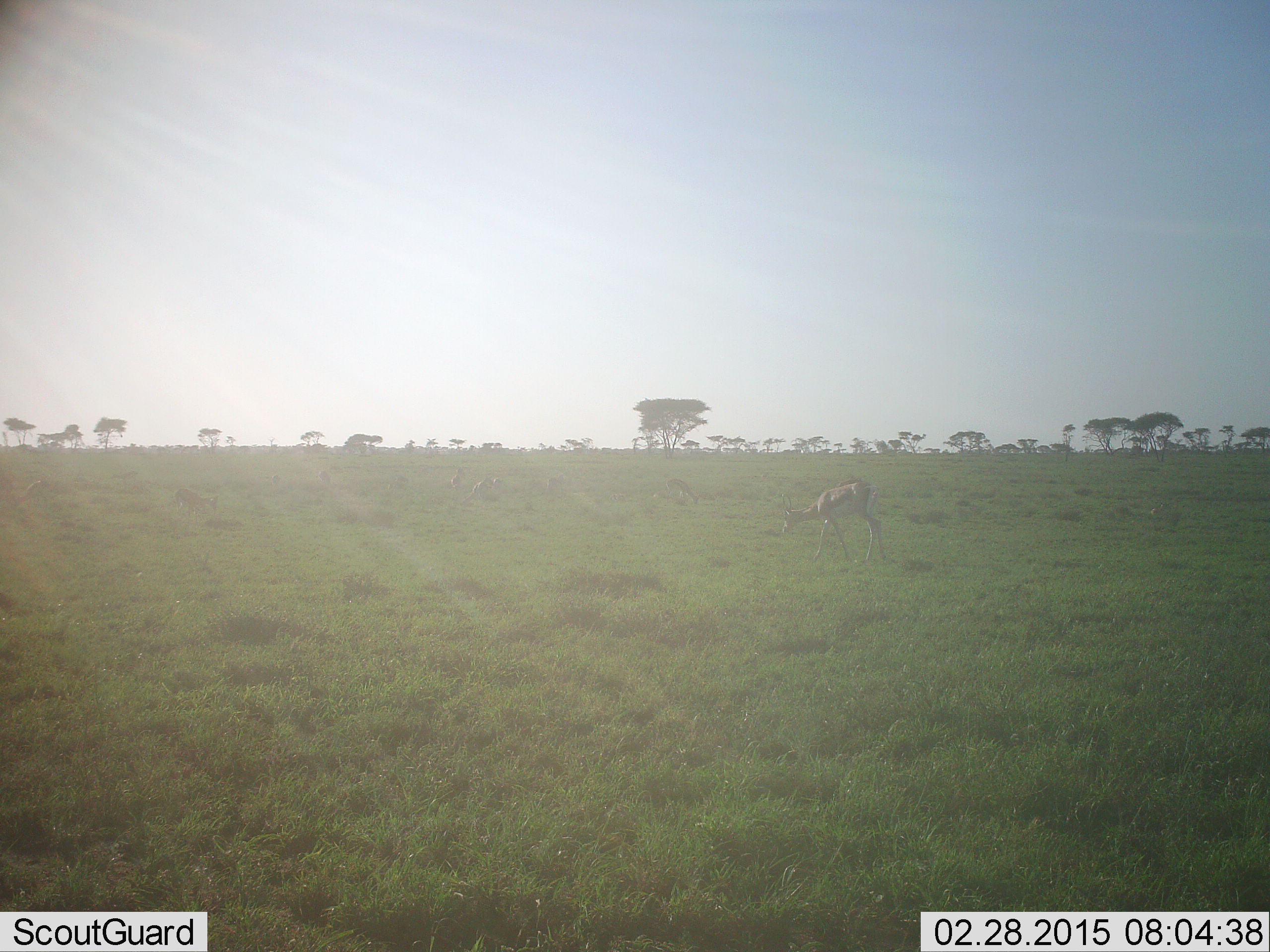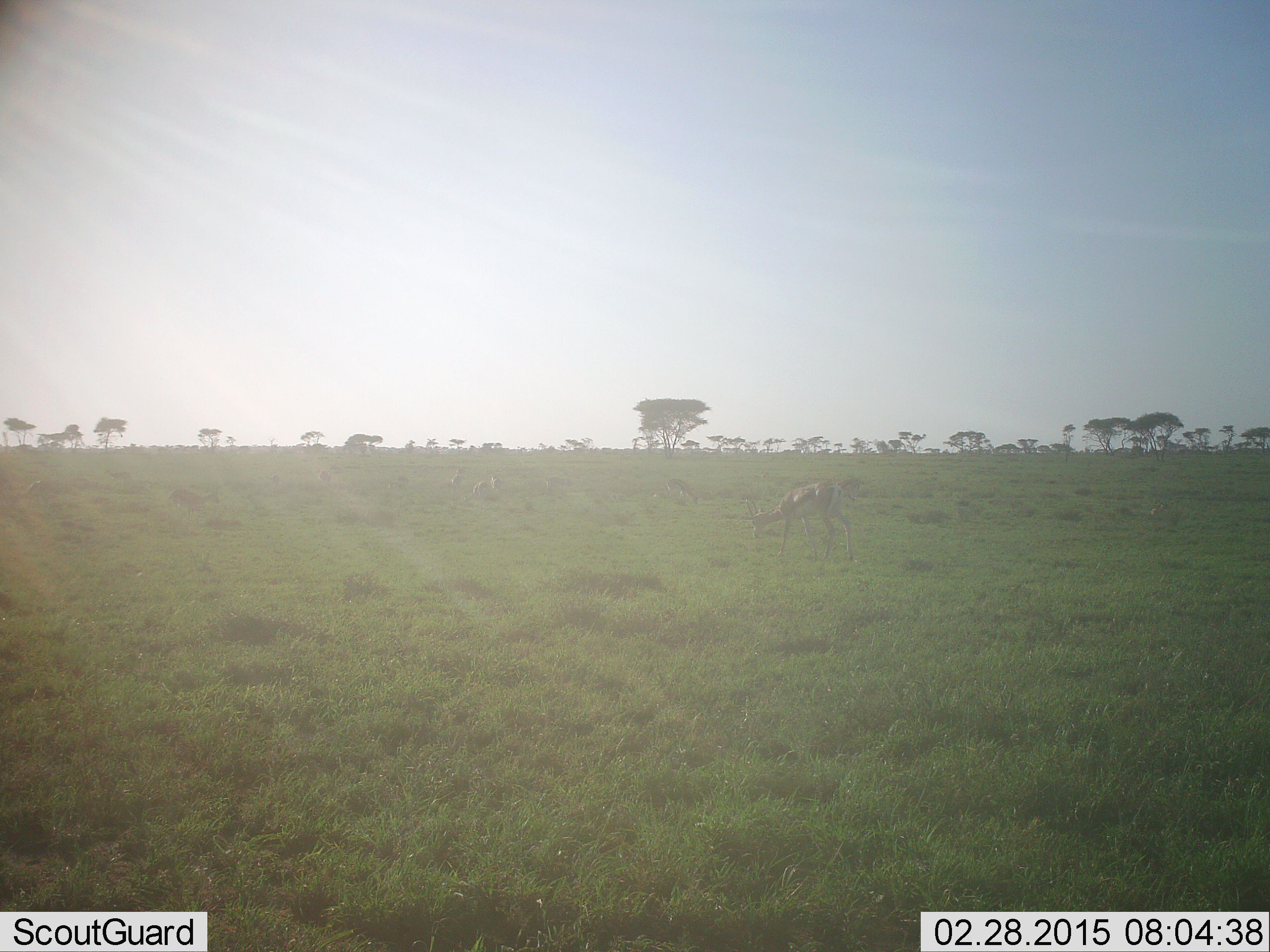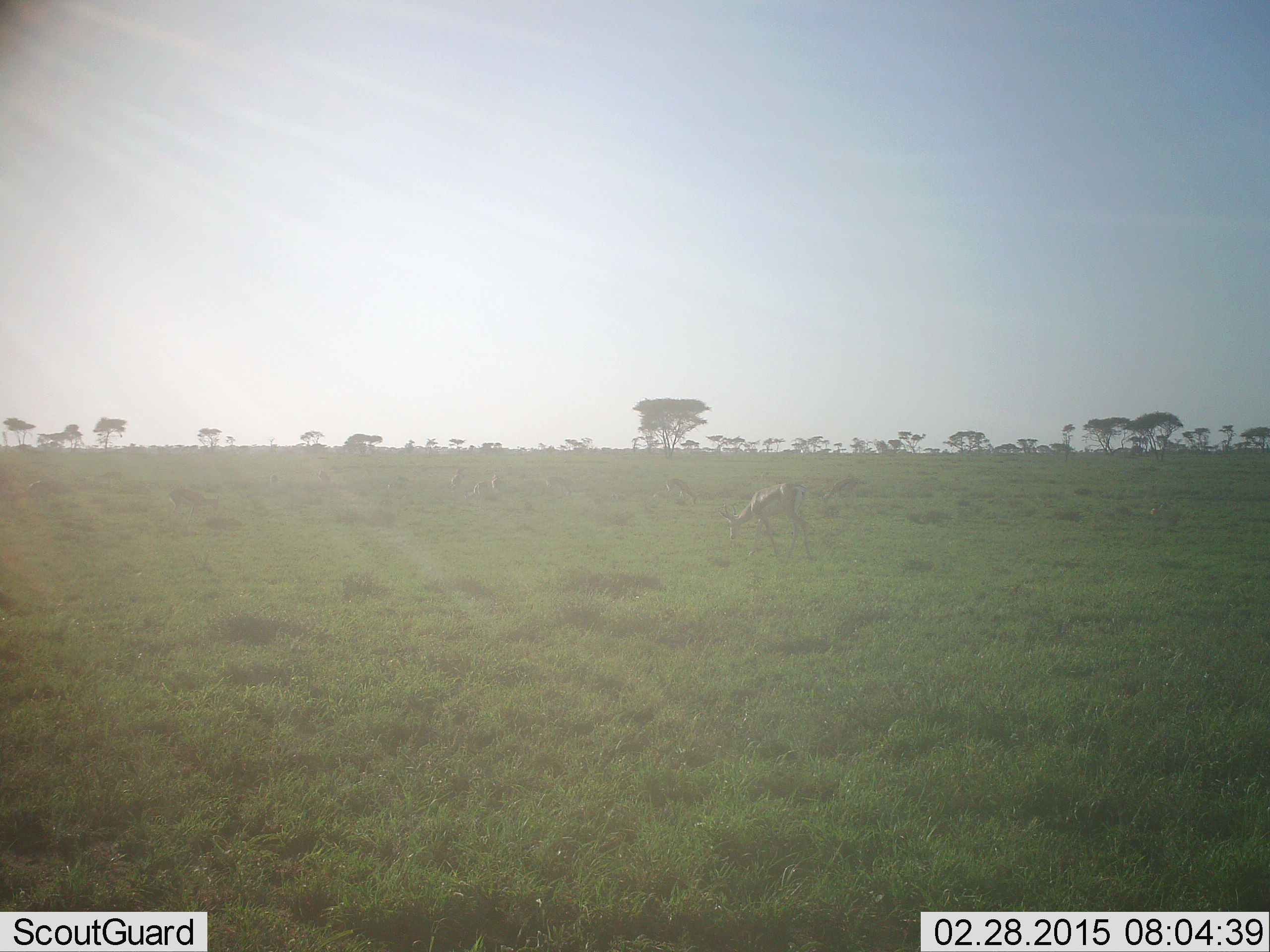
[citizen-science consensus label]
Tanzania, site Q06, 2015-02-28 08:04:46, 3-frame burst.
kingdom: Animalia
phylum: Chordata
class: Mammalia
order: Artiodactyla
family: Bovidae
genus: Eudorcas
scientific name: Eudorcas thomsonii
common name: thomson's gazelle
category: gazellethomsons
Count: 2.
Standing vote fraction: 33%.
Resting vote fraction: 0%.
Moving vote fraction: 33%.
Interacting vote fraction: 0%.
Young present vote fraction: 0%.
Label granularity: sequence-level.